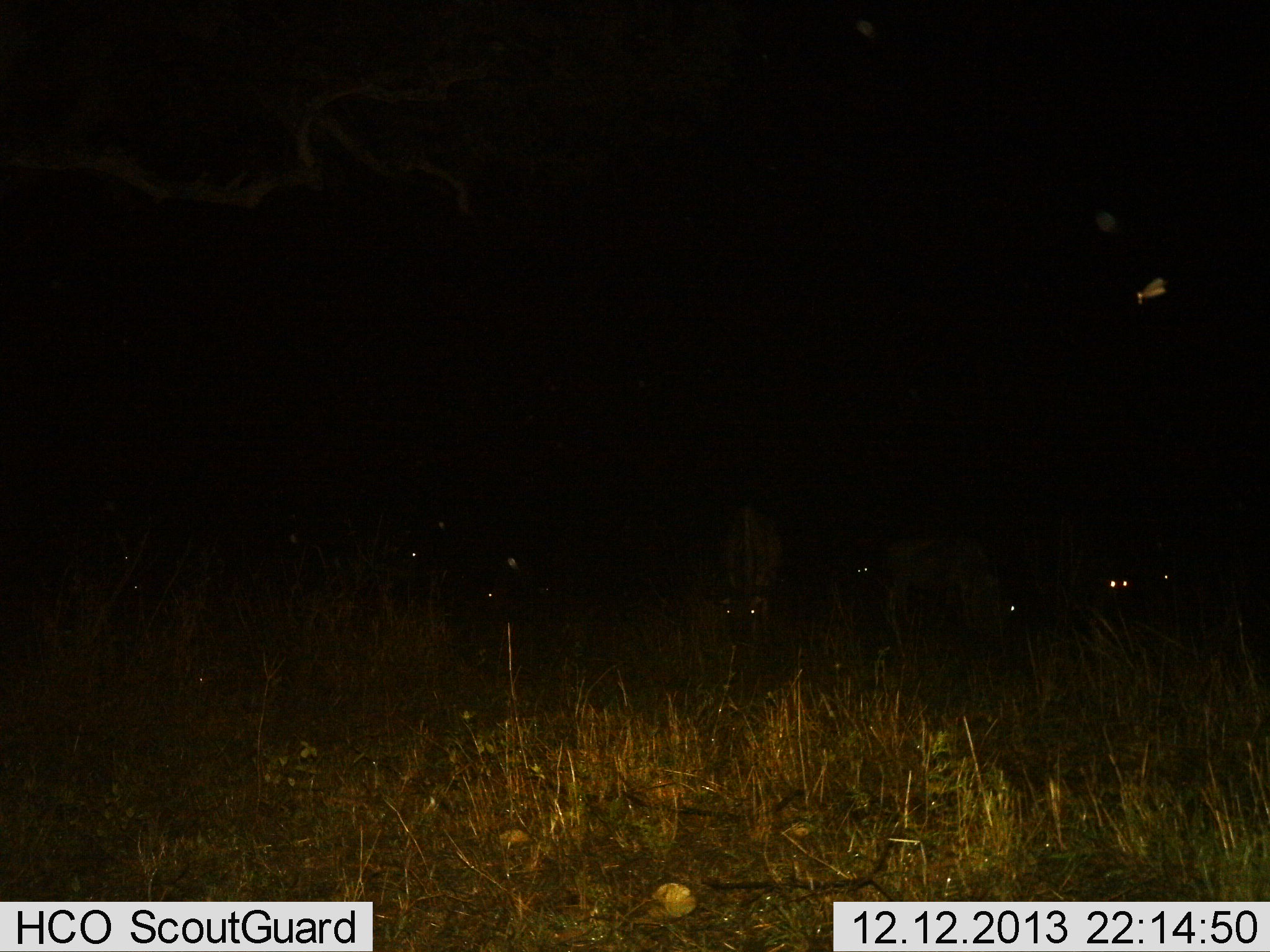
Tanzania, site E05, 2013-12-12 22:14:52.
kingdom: Animalia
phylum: Chordata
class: Mammalia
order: Artiodactyla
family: Bovidae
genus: Connochaetes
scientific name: Connochaetes taurinus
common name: blue wildebeest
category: wildebeest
Wildebeest (blue wildebeest) (Connochaetes taurinus), count 7. Behavior (volunteer vote fractions): standing 11%, resting 22%, moving 11%, interacting 0%. Young present (vote fraction): 0%. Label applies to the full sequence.